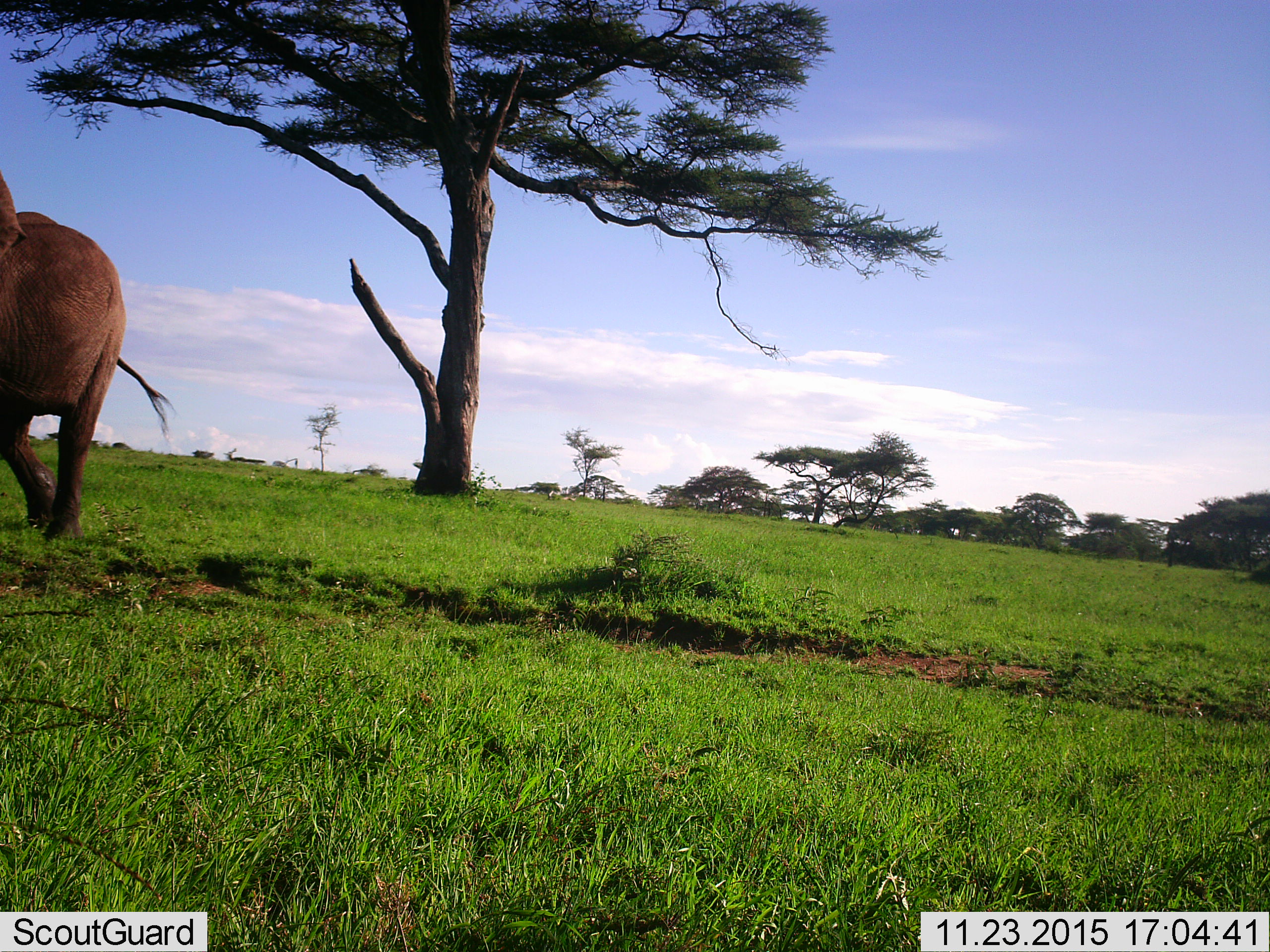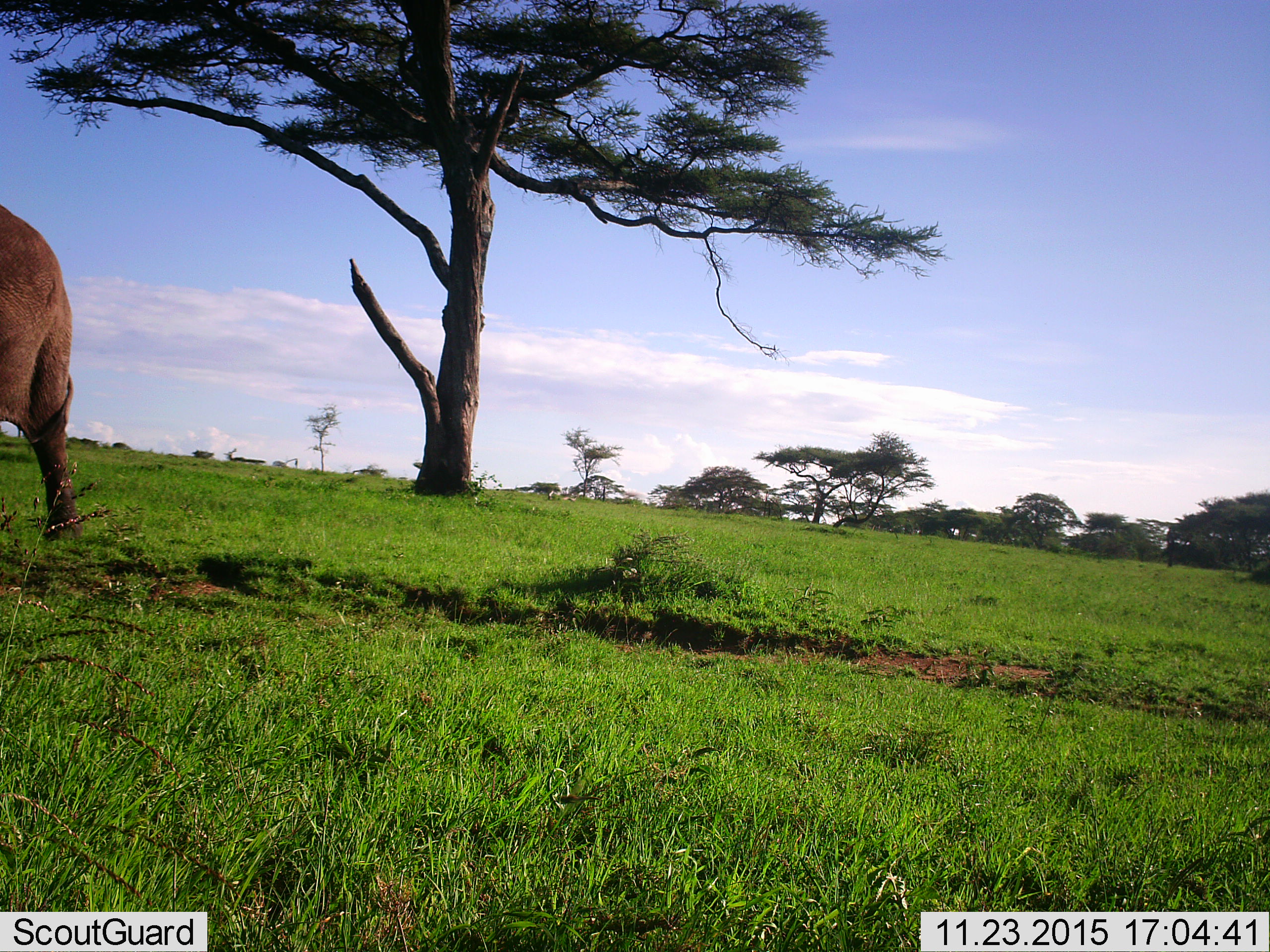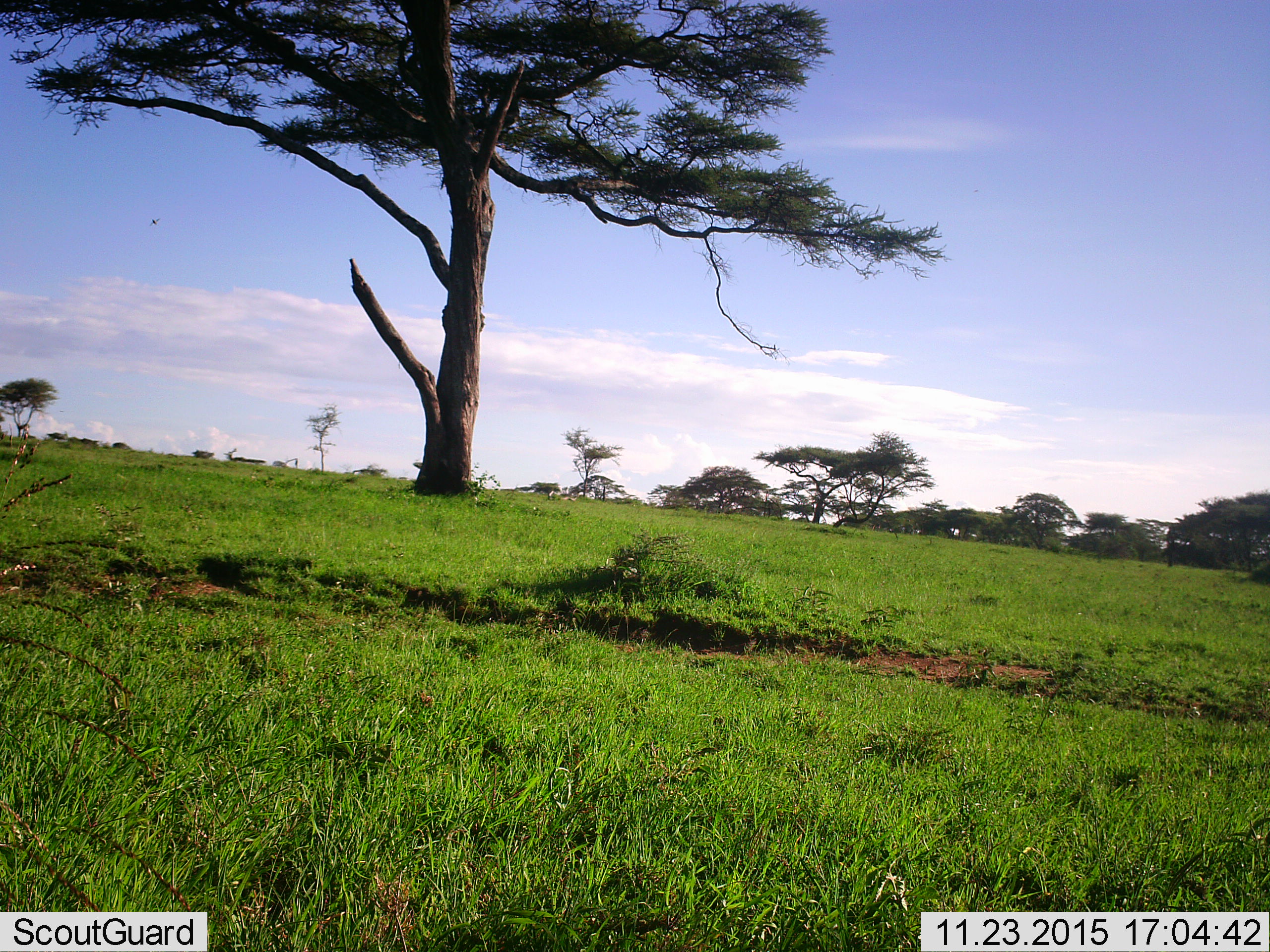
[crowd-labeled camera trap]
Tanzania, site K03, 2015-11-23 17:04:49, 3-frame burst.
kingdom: Animalia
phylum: Chordata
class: Mammalia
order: Proboscidea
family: Elephantidae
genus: Loxodonta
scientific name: Loxodonta africana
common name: african bush elephant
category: elephant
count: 1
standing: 0%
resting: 0%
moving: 100%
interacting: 0%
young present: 0%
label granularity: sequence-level